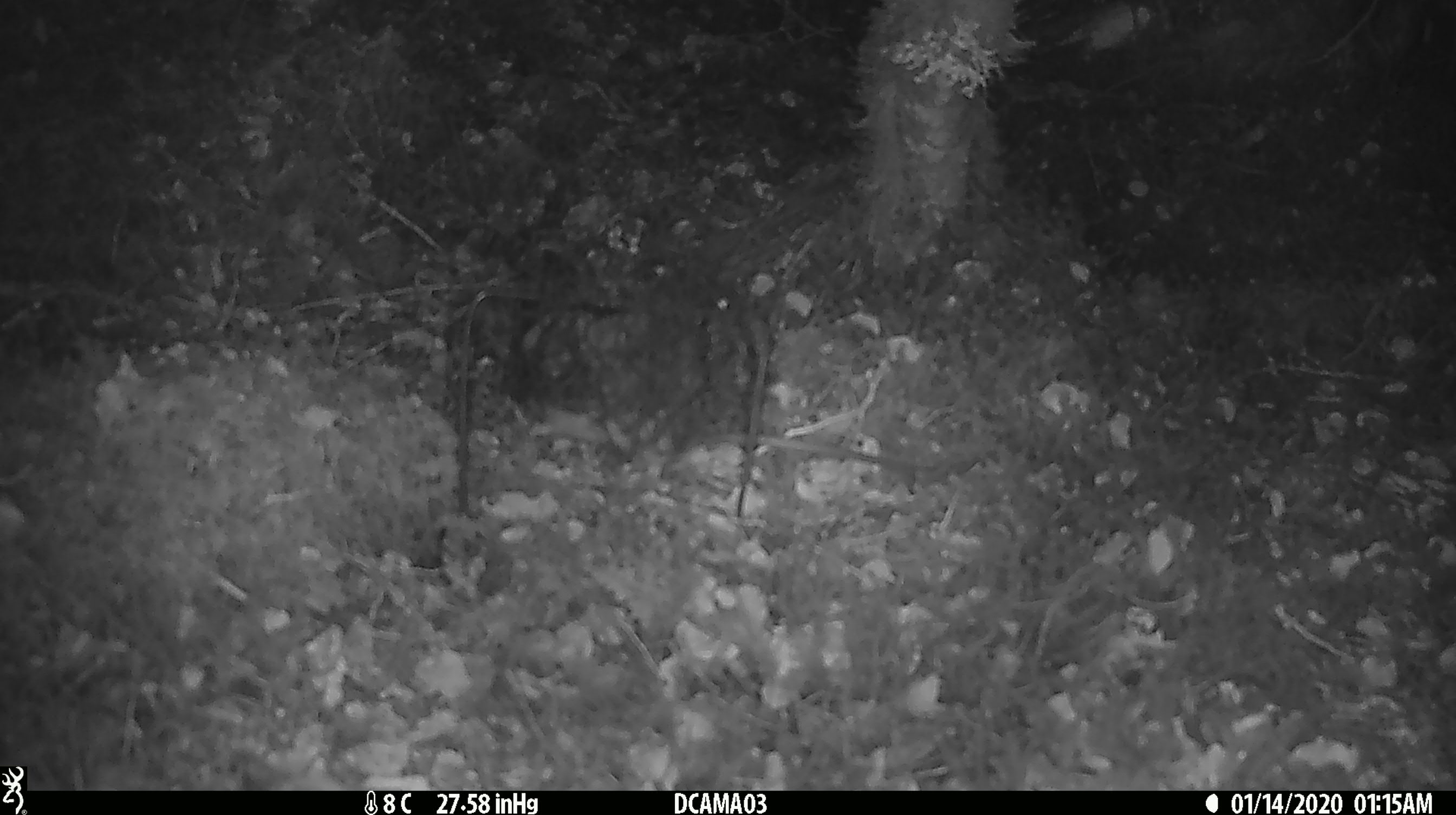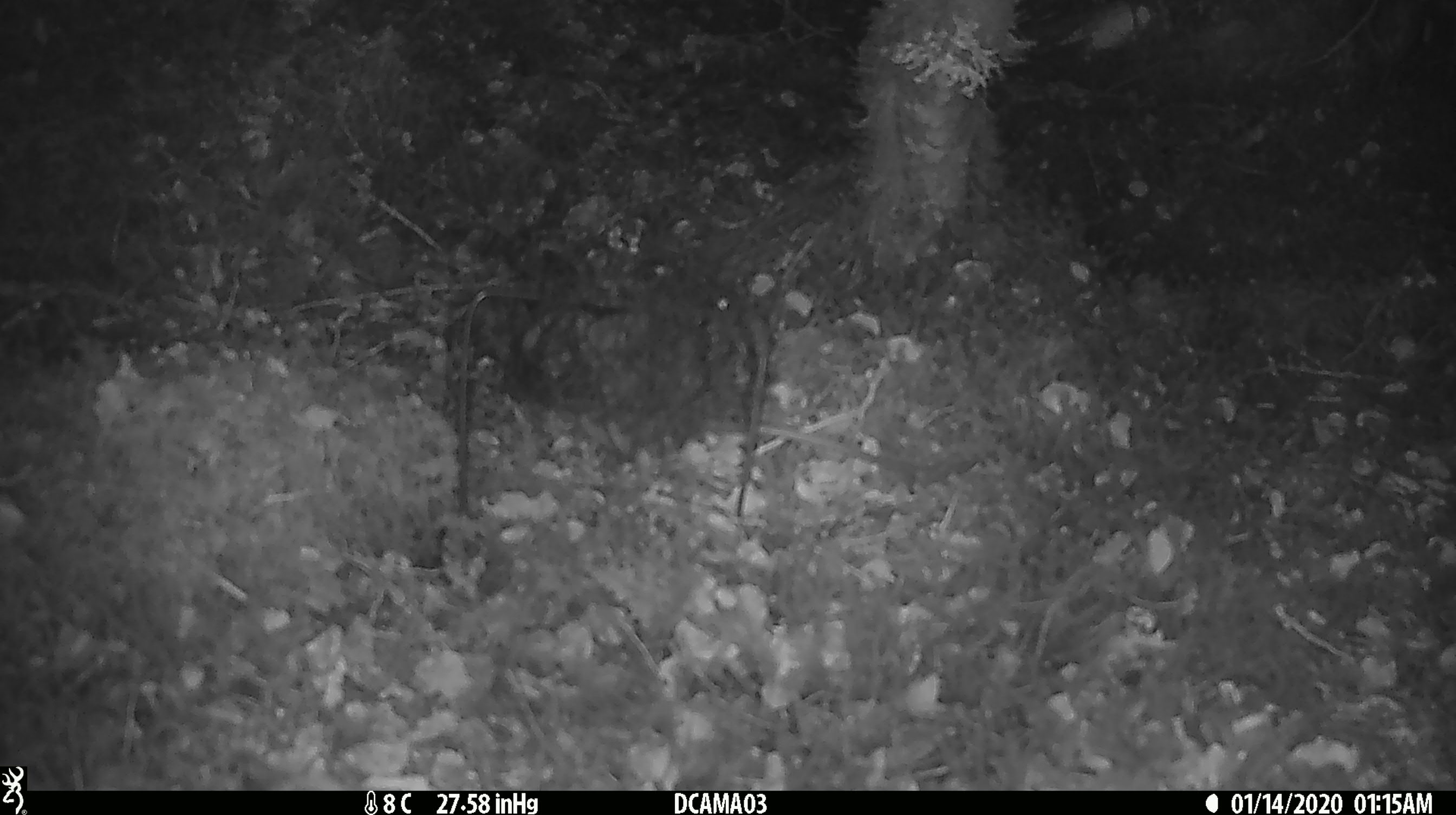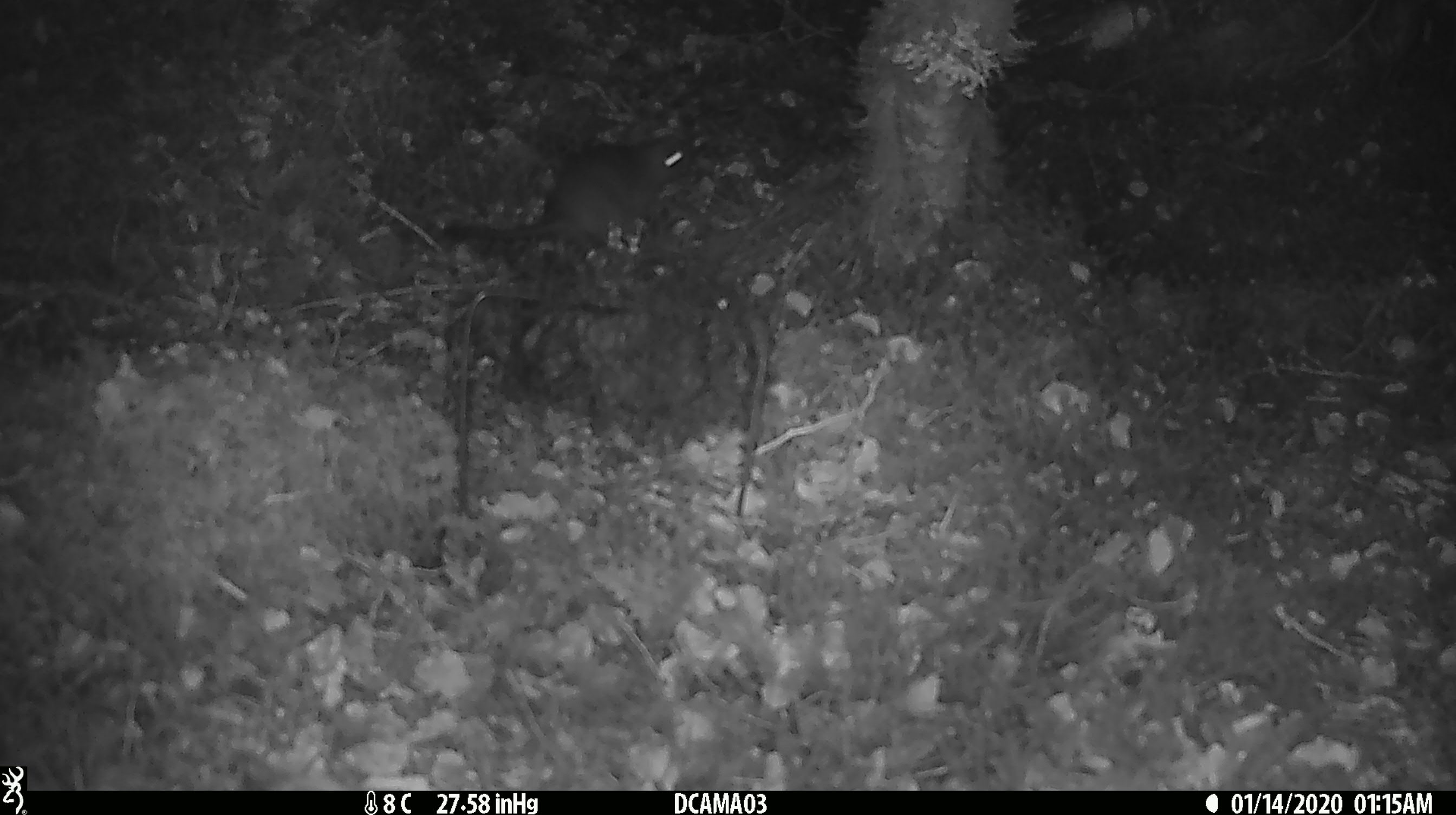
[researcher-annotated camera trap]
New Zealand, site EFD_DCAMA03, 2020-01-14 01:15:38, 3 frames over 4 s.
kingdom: Animalia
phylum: Chordata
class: Mammalia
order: Rodentia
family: Muridae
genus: Rattus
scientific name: Rattus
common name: rat